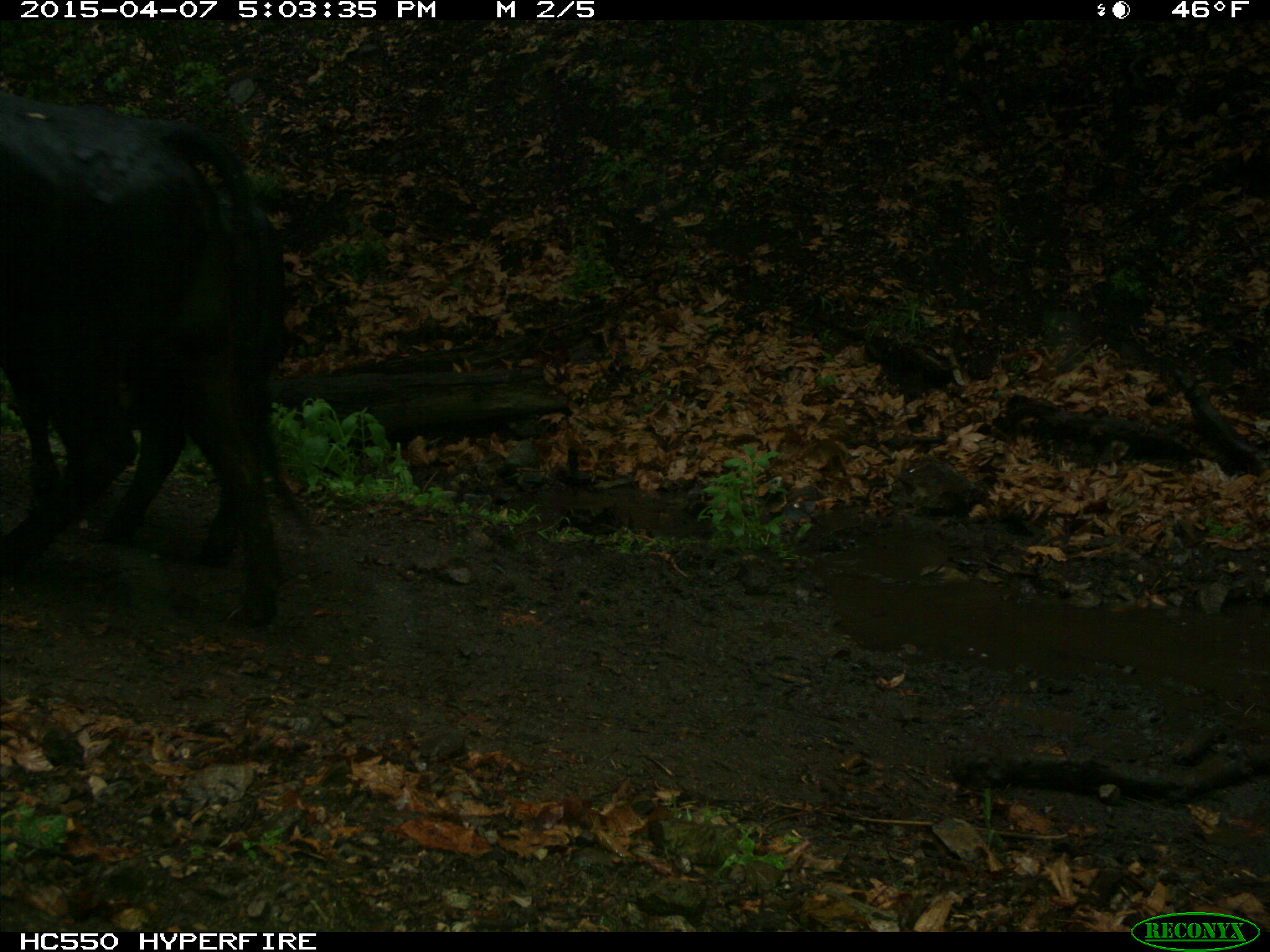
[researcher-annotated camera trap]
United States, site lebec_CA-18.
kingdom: Animalia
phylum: Chordata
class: Mammalia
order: Artiodactyla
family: Bovidae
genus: Bos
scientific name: Bos taurus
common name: domestic cow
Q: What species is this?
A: Bos taurus (domestic cow).